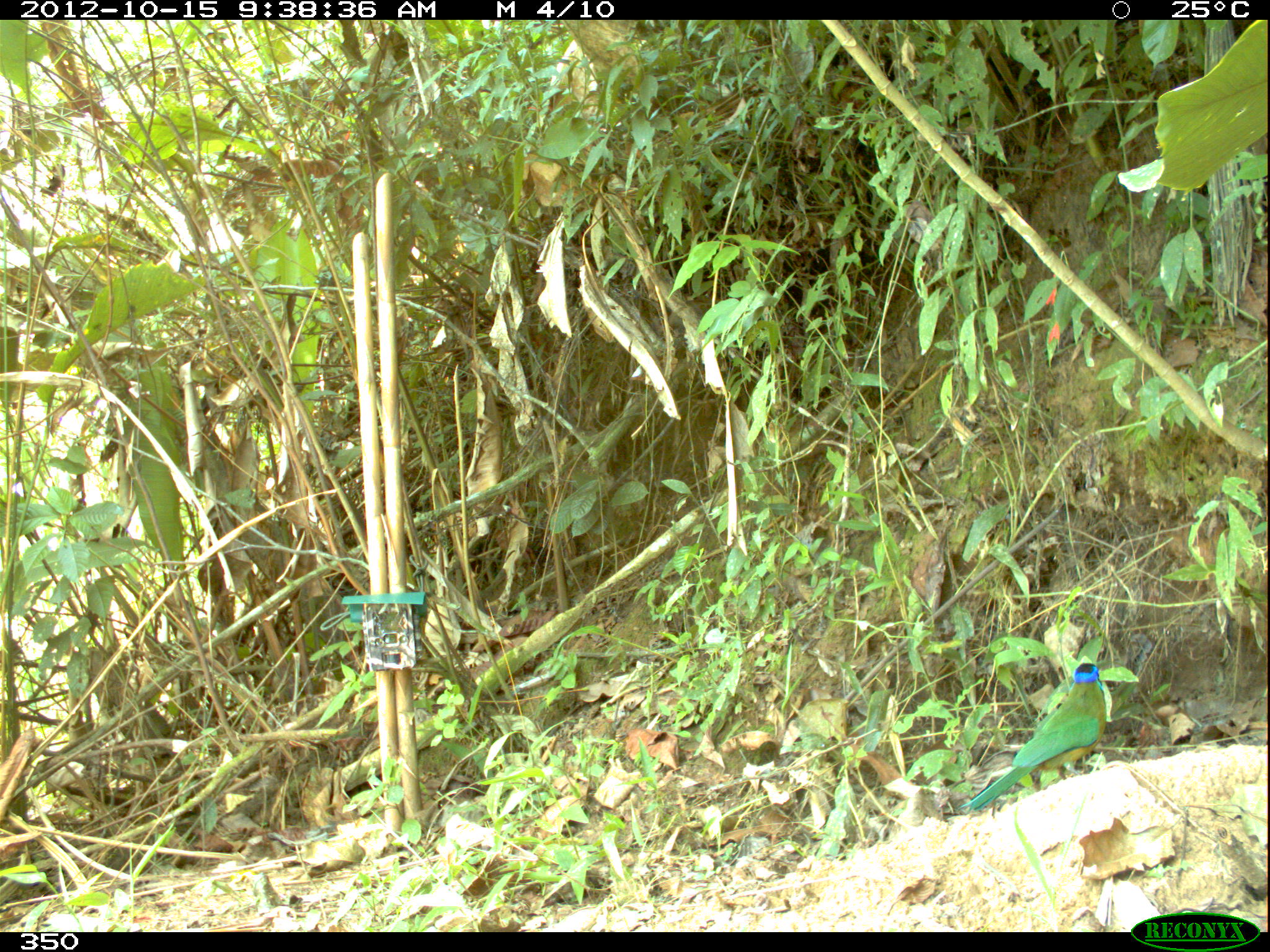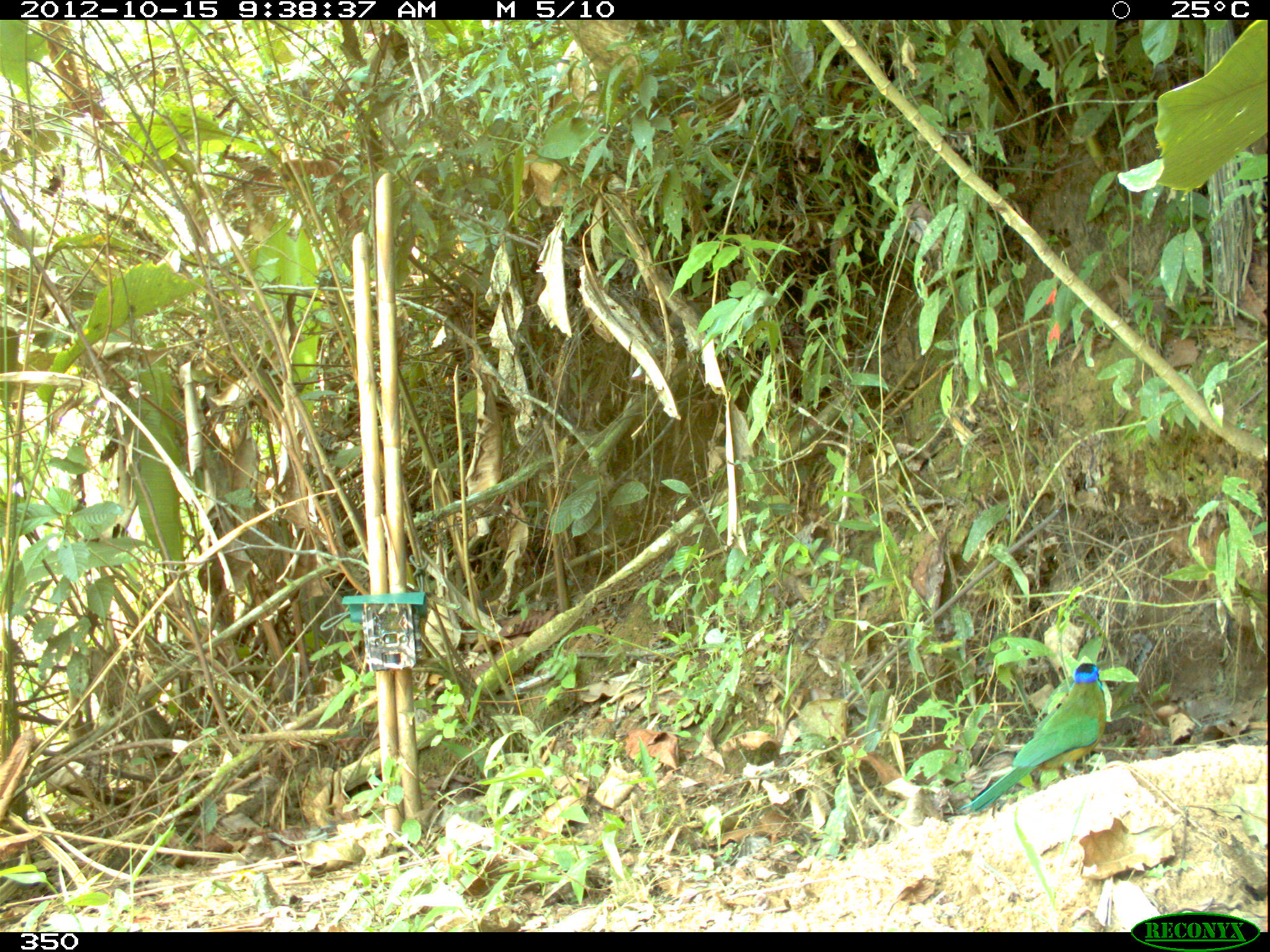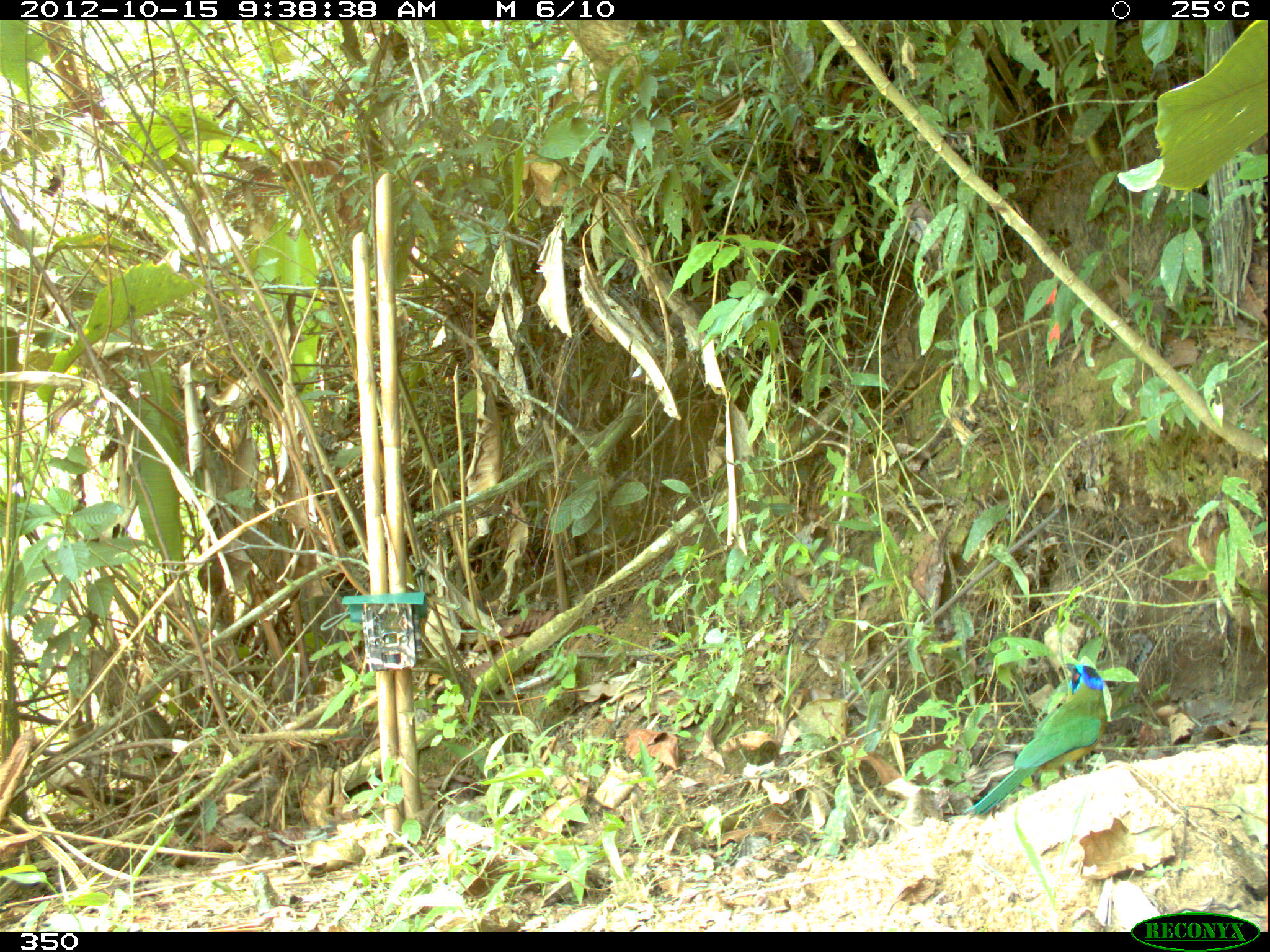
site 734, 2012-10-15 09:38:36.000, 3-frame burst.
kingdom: Animalia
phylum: Chordata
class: Aves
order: Coraciiformes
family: Momotidae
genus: Momotus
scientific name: Momotus momota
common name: amazonian motmot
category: mamotus mamota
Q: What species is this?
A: Mamotus mamota (amazonian motmot) (Momotus momota).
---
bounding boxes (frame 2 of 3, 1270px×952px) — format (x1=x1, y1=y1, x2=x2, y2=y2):
mamotus mamota: (x1=958, y1=662, x2=1106, y2=814)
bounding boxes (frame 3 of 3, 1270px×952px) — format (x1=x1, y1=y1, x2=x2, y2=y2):
mamotus mamota: (x1=970, y1=662, x2=1108, y2=816)